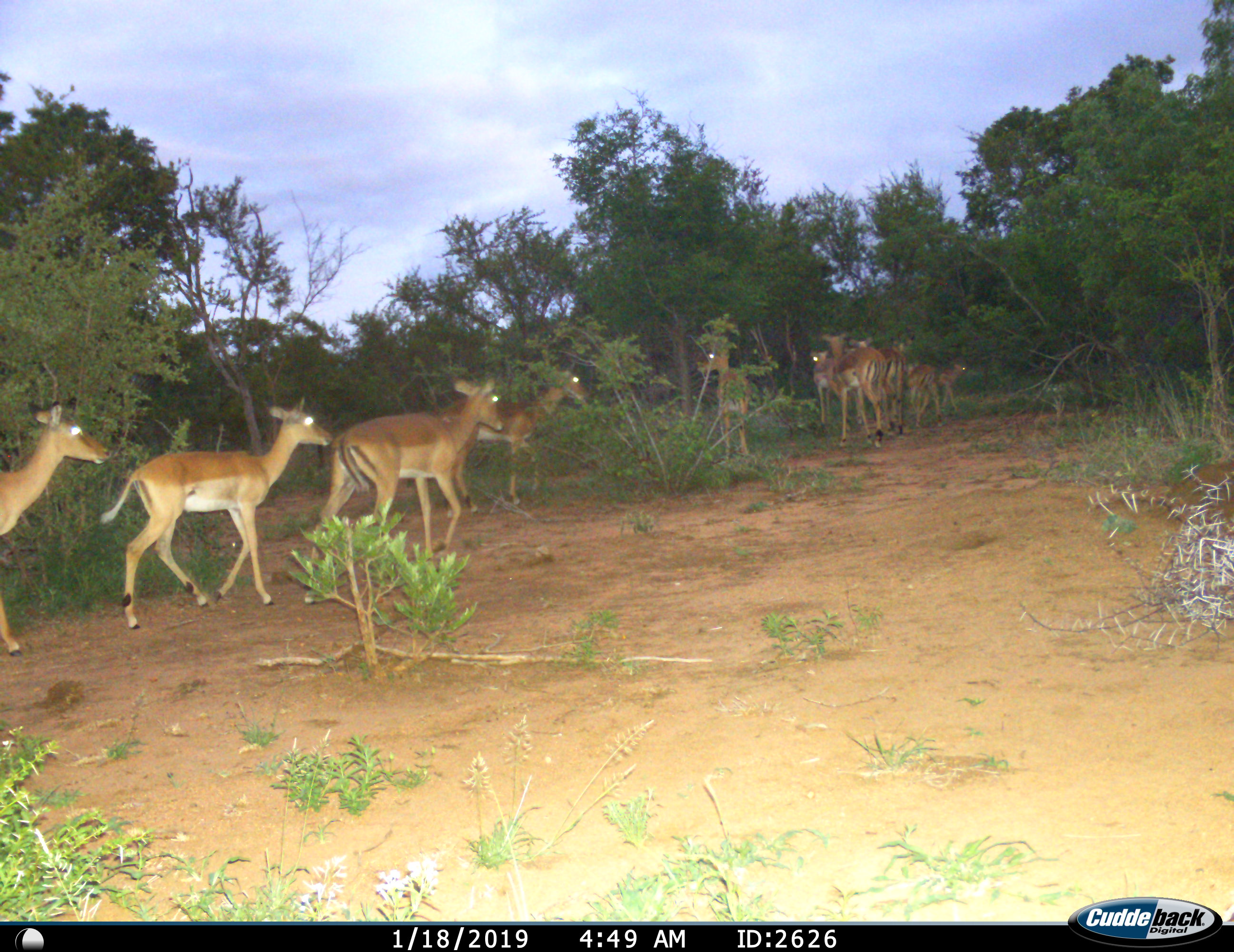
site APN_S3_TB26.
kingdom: Animalia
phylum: Chordata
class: Mammalia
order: Artiodactyla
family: Bovidae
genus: Aepyceros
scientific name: Aepyceros melampus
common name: impala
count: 11-50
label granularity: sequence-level